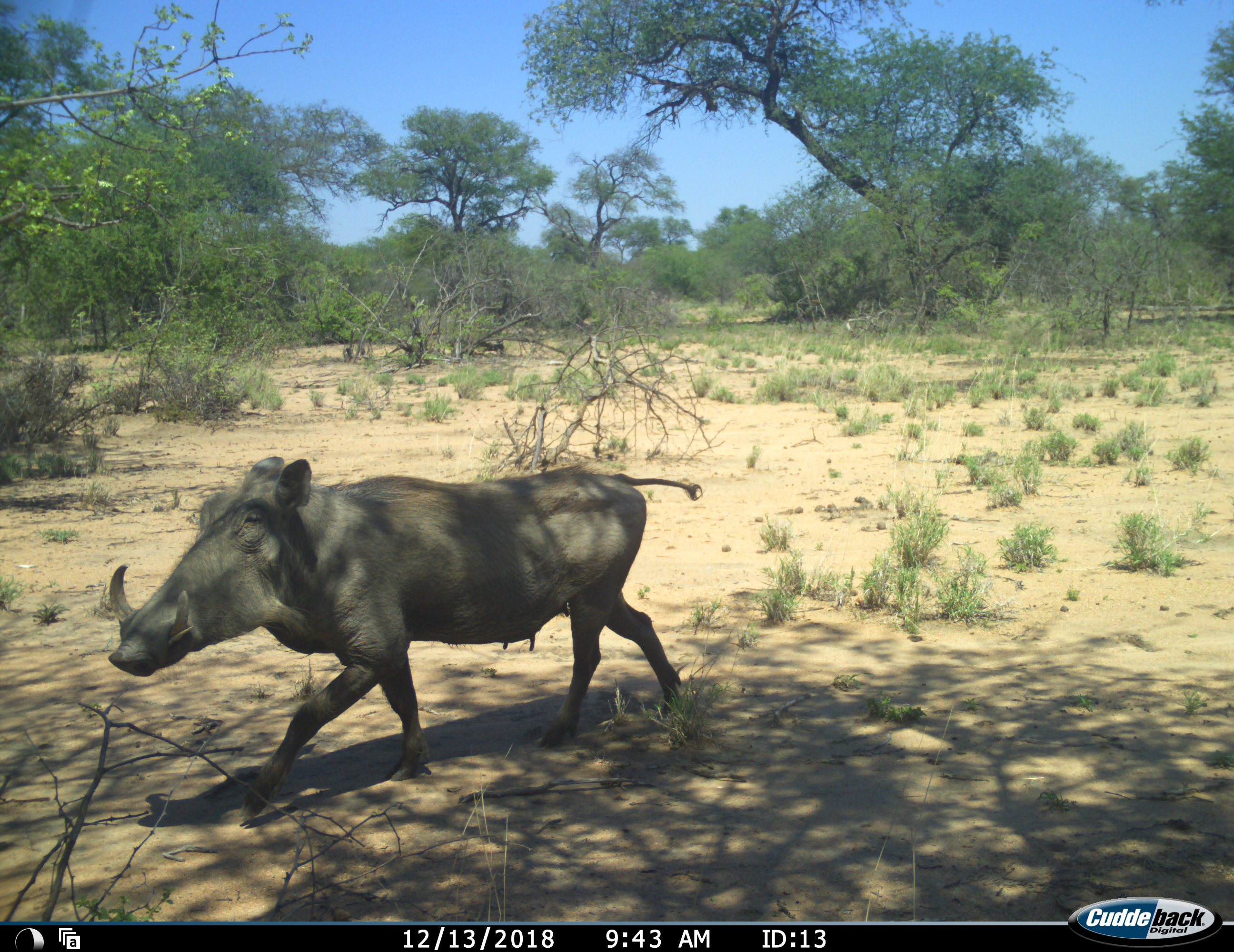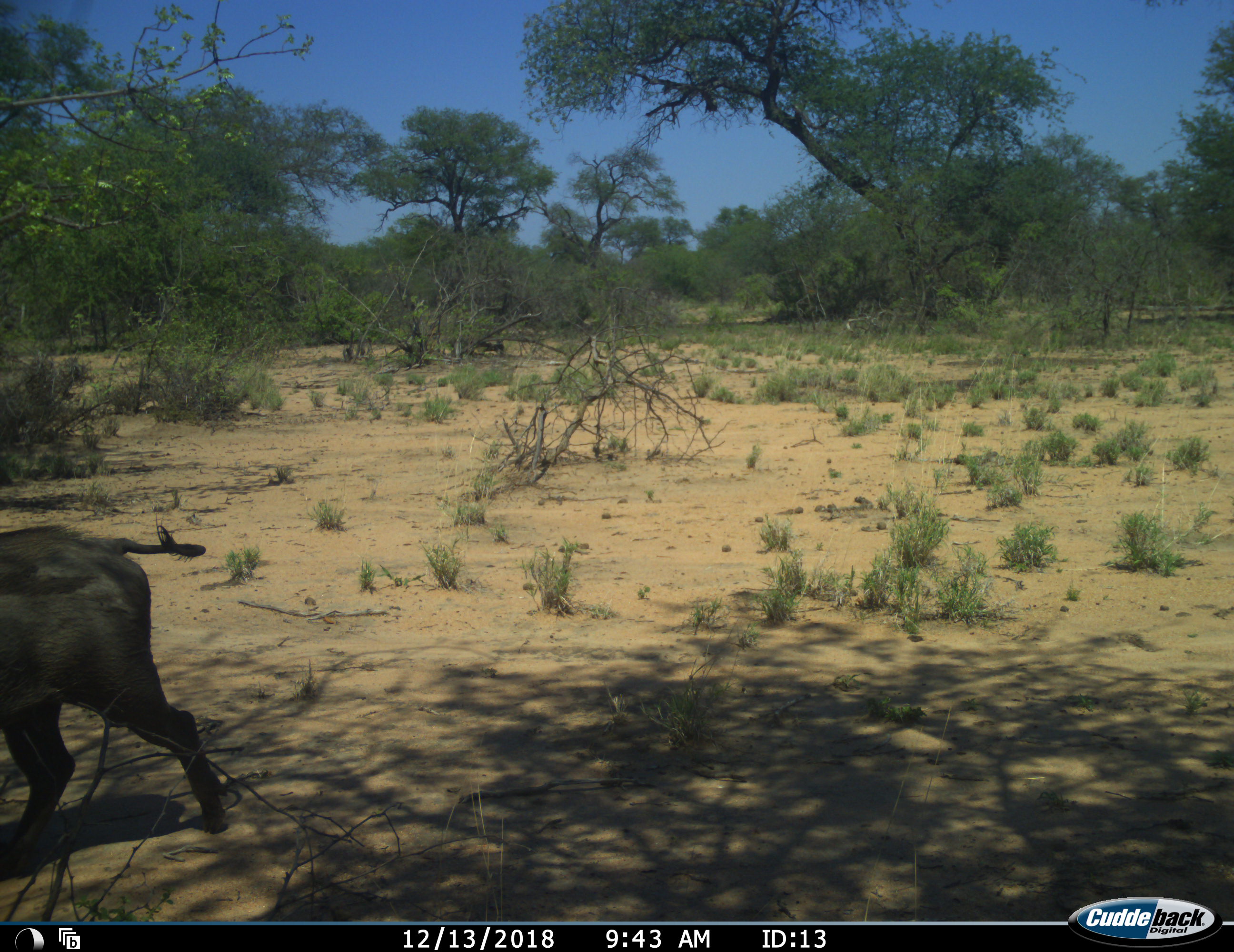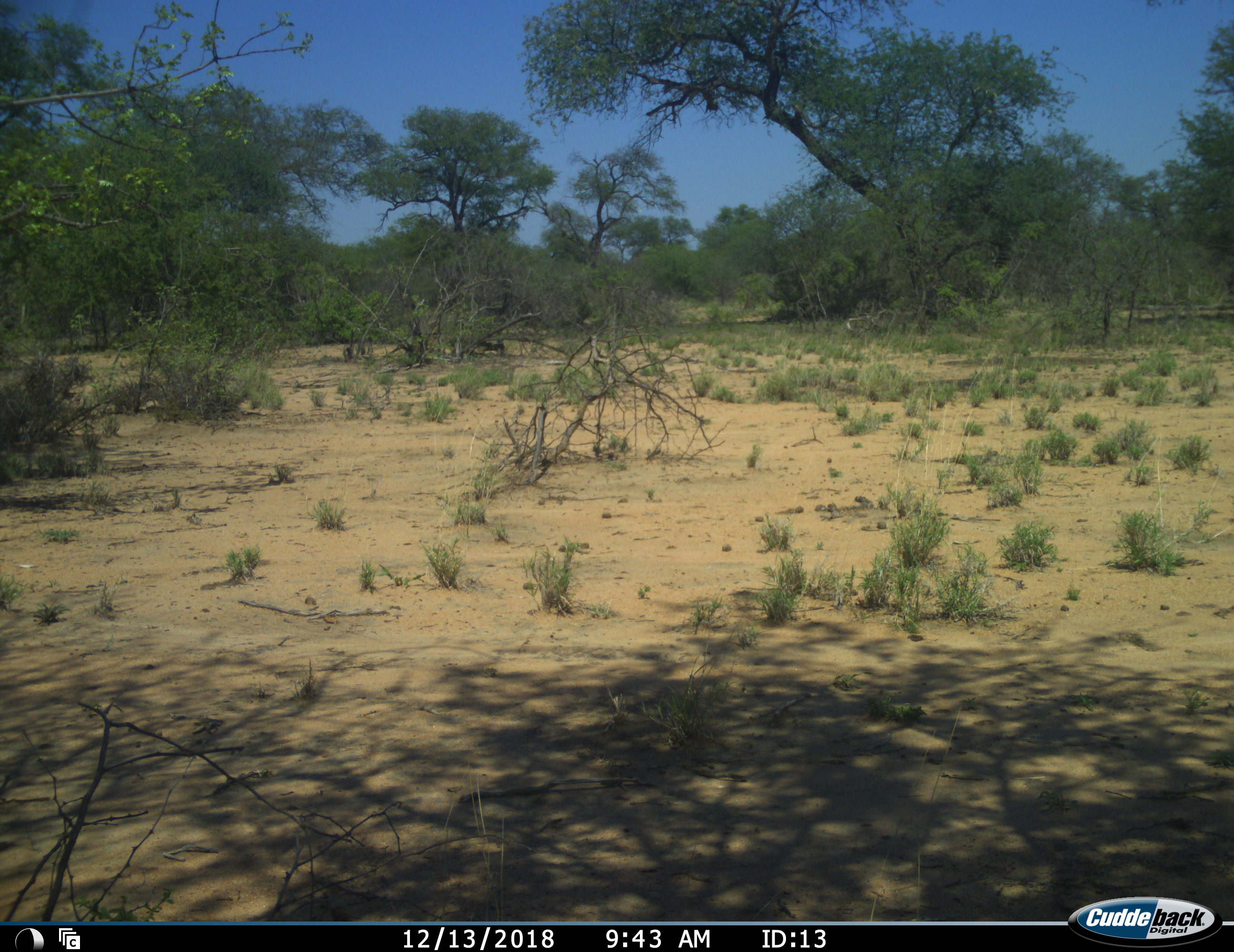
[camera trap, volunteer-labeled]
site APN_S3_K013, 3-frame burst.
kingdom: Animalia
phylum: Chordata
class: Mammalia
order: Artiodactyla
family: Suidae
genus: Phacochoerus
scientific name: Phacochoerus africanus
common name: warthog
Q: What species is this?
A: Warthog (Phacochoerus africanus).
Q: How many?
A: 1.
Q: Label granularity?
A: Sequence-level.